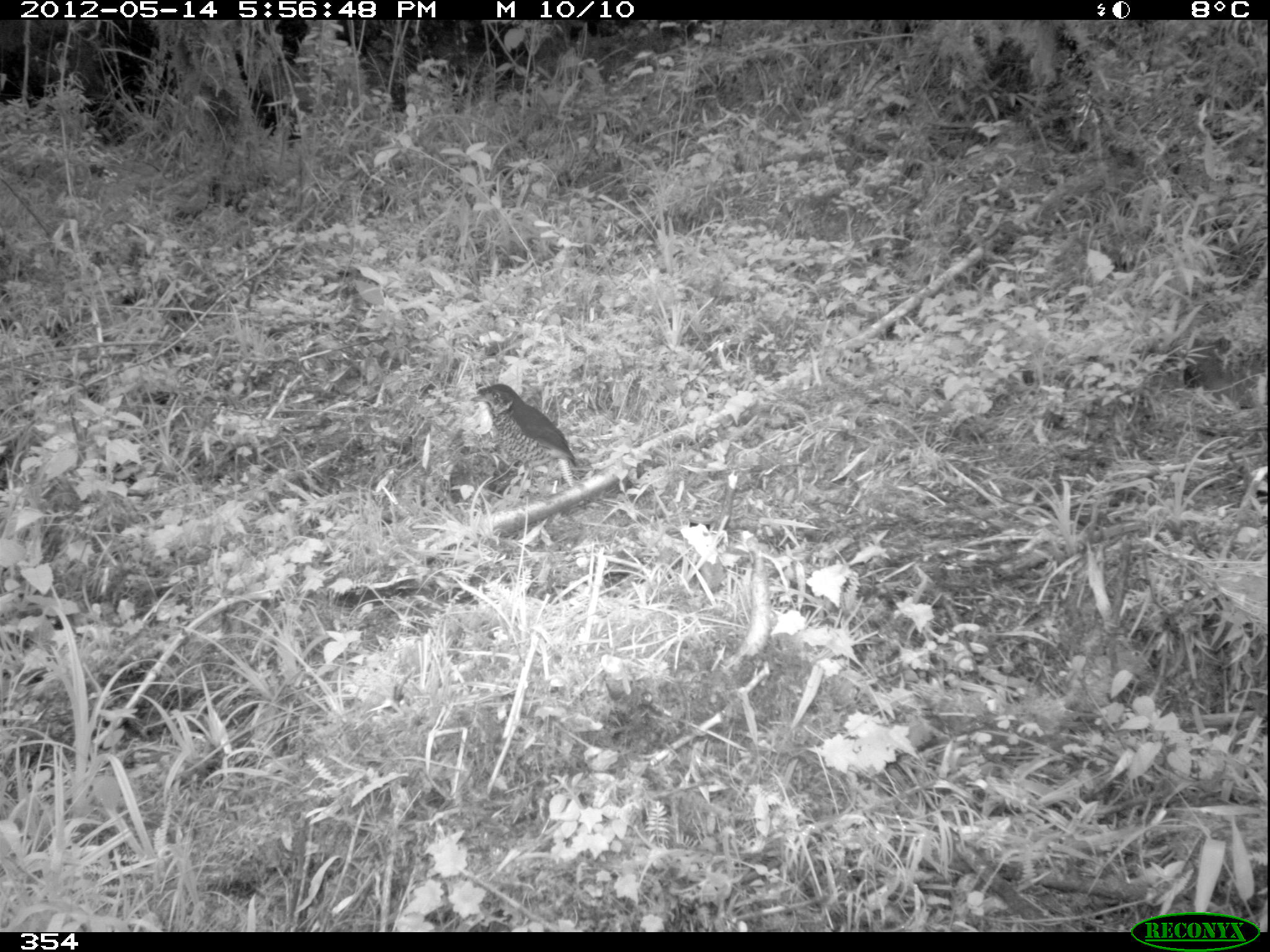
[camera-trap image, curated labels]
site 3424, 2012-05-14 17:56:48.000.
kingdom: Animalia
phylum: Chordata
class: Aves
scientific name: Aves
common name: bird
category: unknown bird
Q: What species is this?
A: Unknown bird (bird) (Aves).